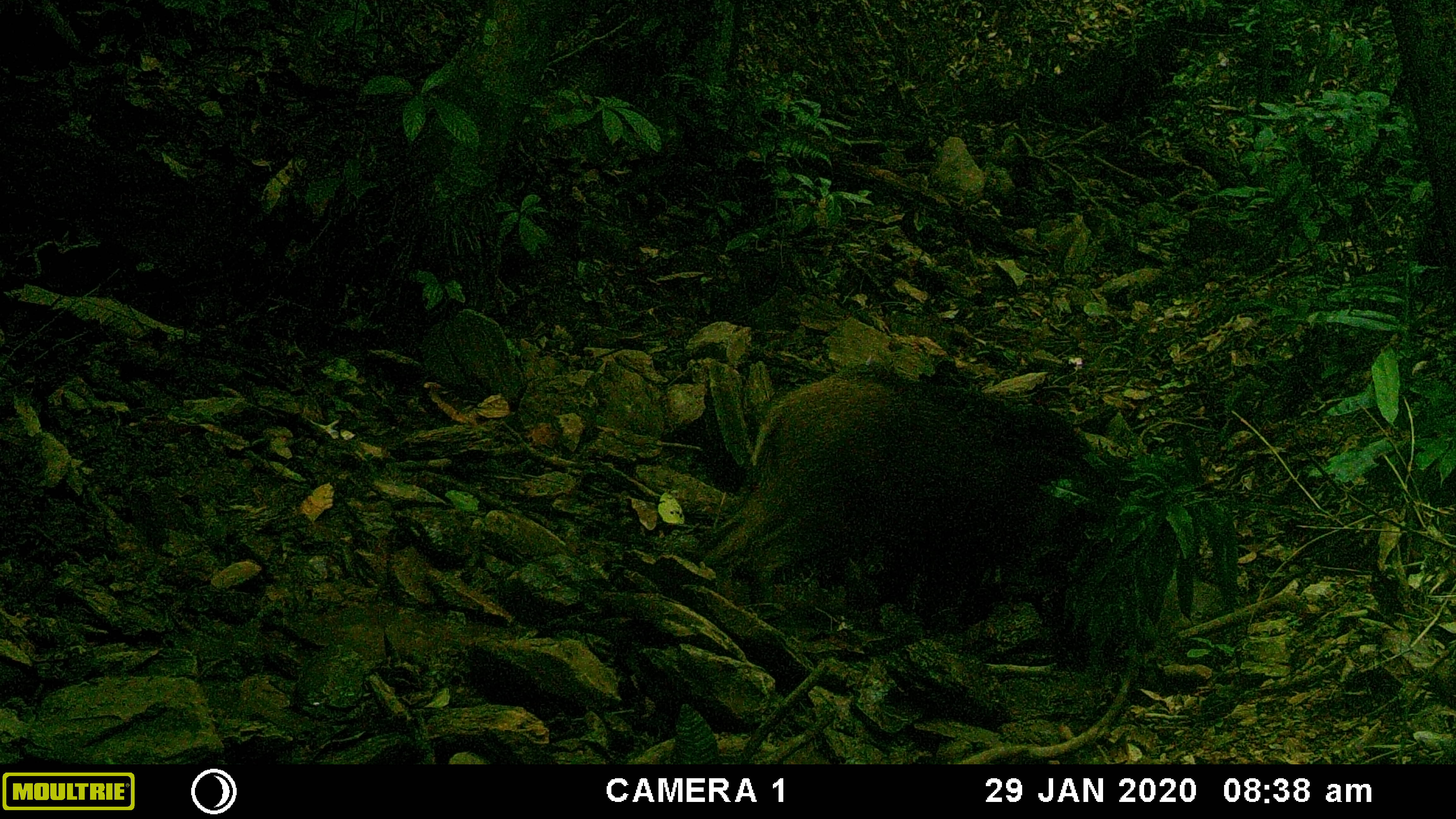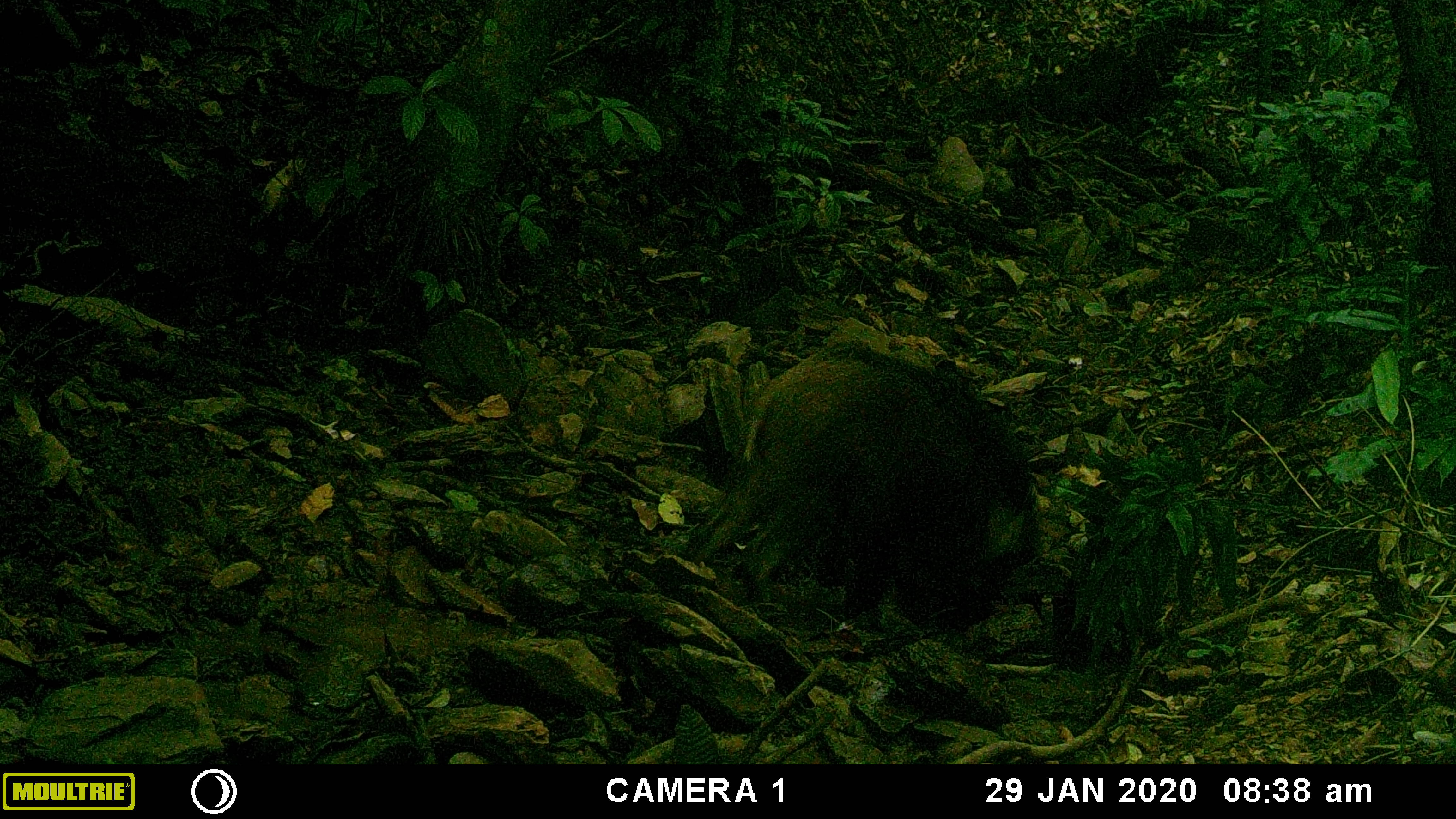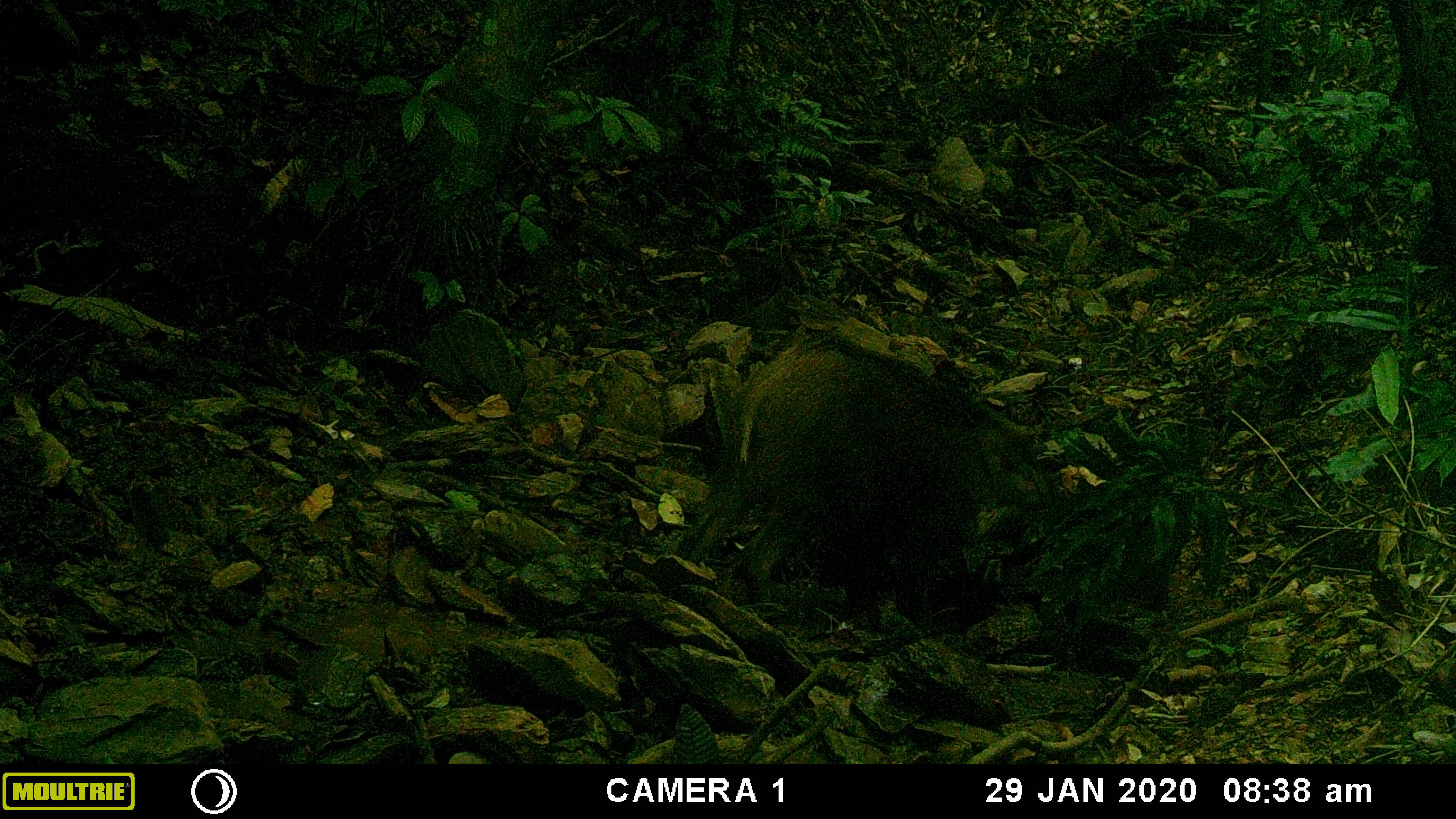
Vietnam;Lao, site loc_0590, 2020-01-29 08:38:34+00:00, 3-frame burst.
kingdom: Animalia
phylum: Chordata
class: Mammalia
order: Artiodactyla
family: Suidae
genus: Sus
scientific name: Sus scrofa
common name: eurasian wild pig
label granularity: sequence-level